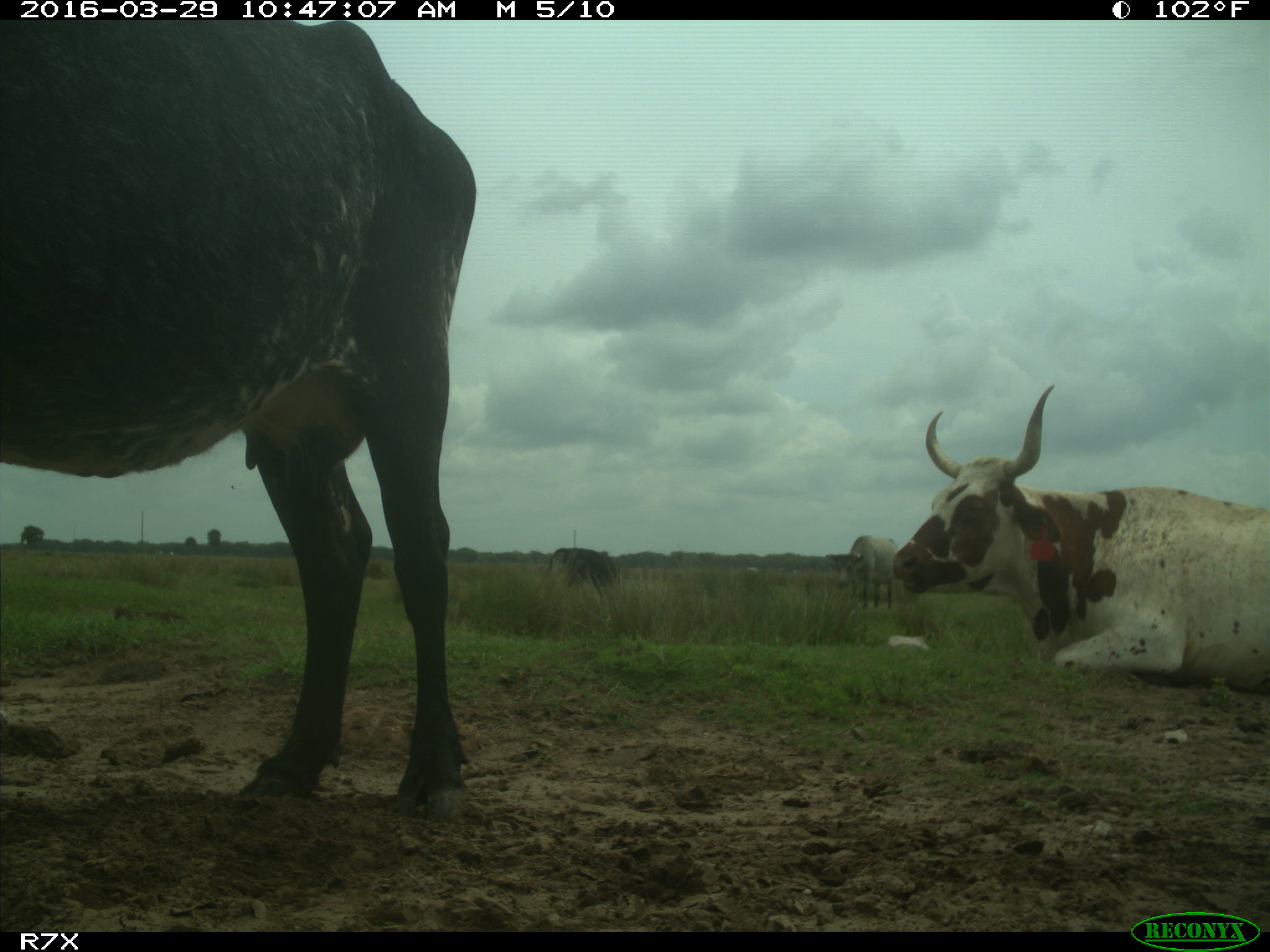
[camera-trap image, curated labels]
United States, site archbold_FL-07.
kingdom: Animalia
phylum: Chordata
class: Mammalia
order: Artiodactyla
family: Bovidae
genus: Bos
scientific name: Bos taurus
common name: domestic cow